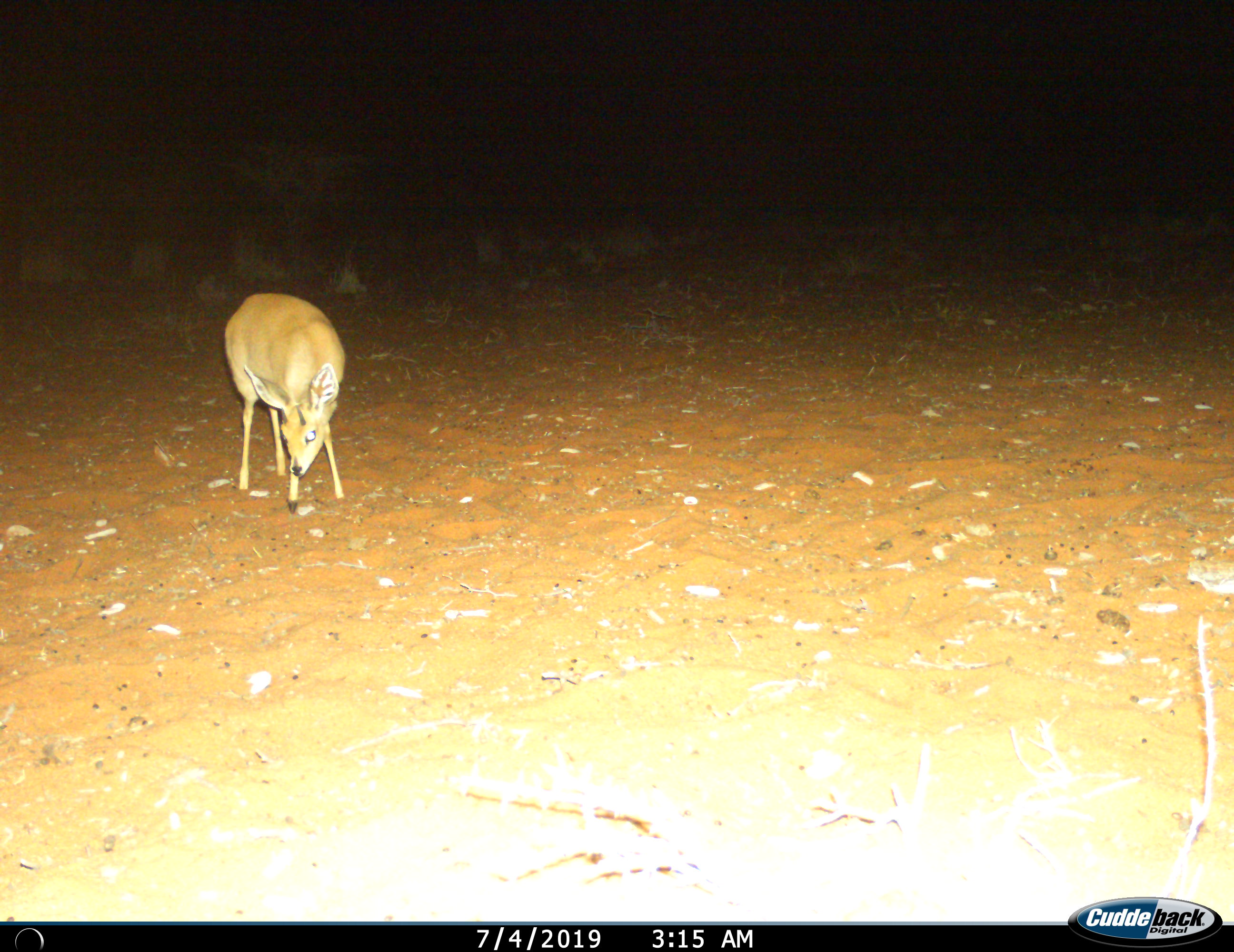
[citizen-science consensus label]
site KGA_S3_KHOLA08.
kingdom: Animalia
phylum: Chordata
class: Mammalia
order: Artiodactyla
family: Bovidae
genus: Raphicerus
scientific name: Raphicerus campestris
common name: steenbok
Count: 1.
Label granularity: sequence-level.